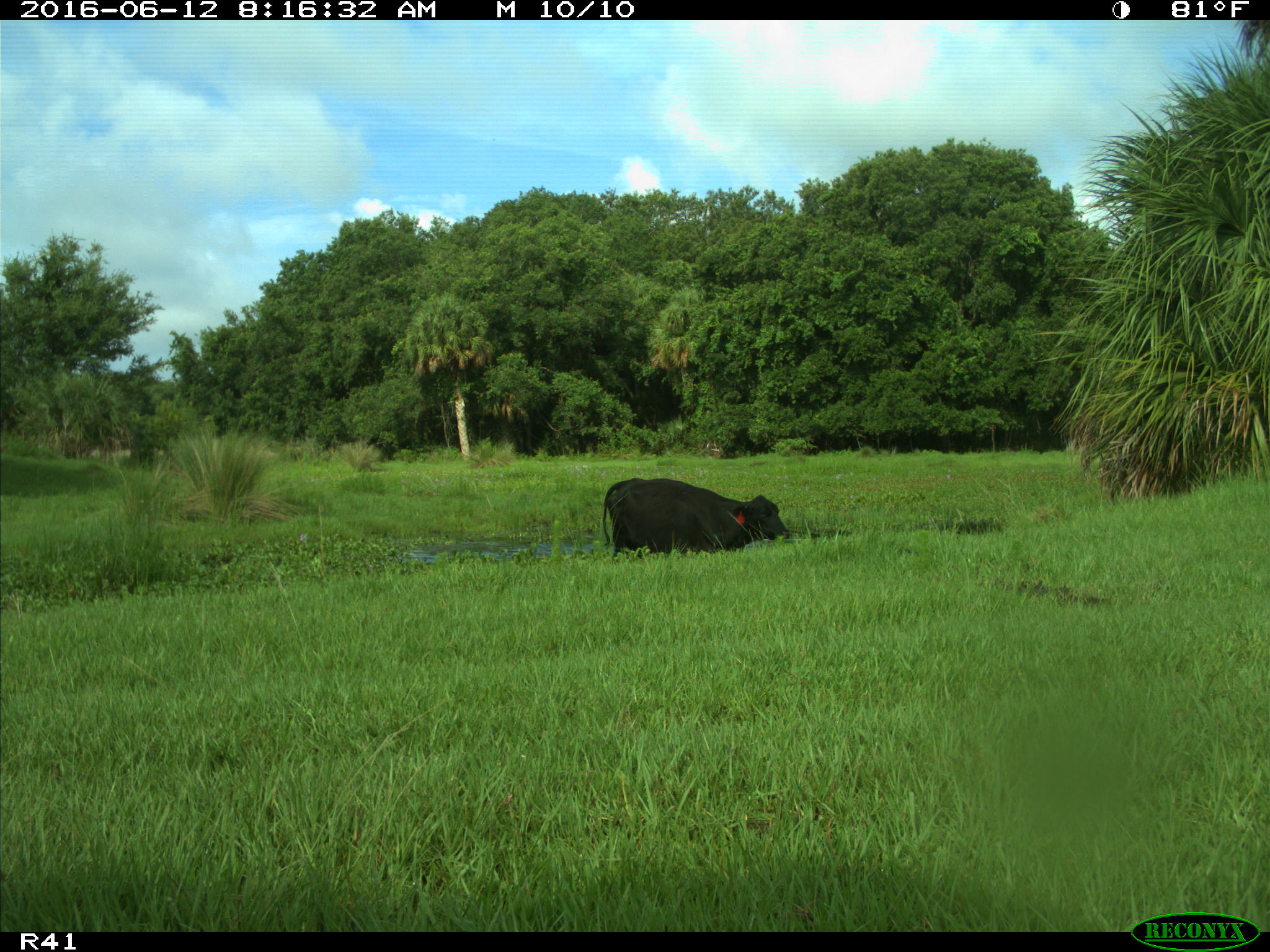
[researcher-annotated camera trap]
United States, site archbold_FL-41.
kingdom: Animalia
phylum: Chordata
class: Mammalia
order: Artiodactyla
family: Bovidae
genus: Bos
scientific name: Bos taurus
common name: domestic cow